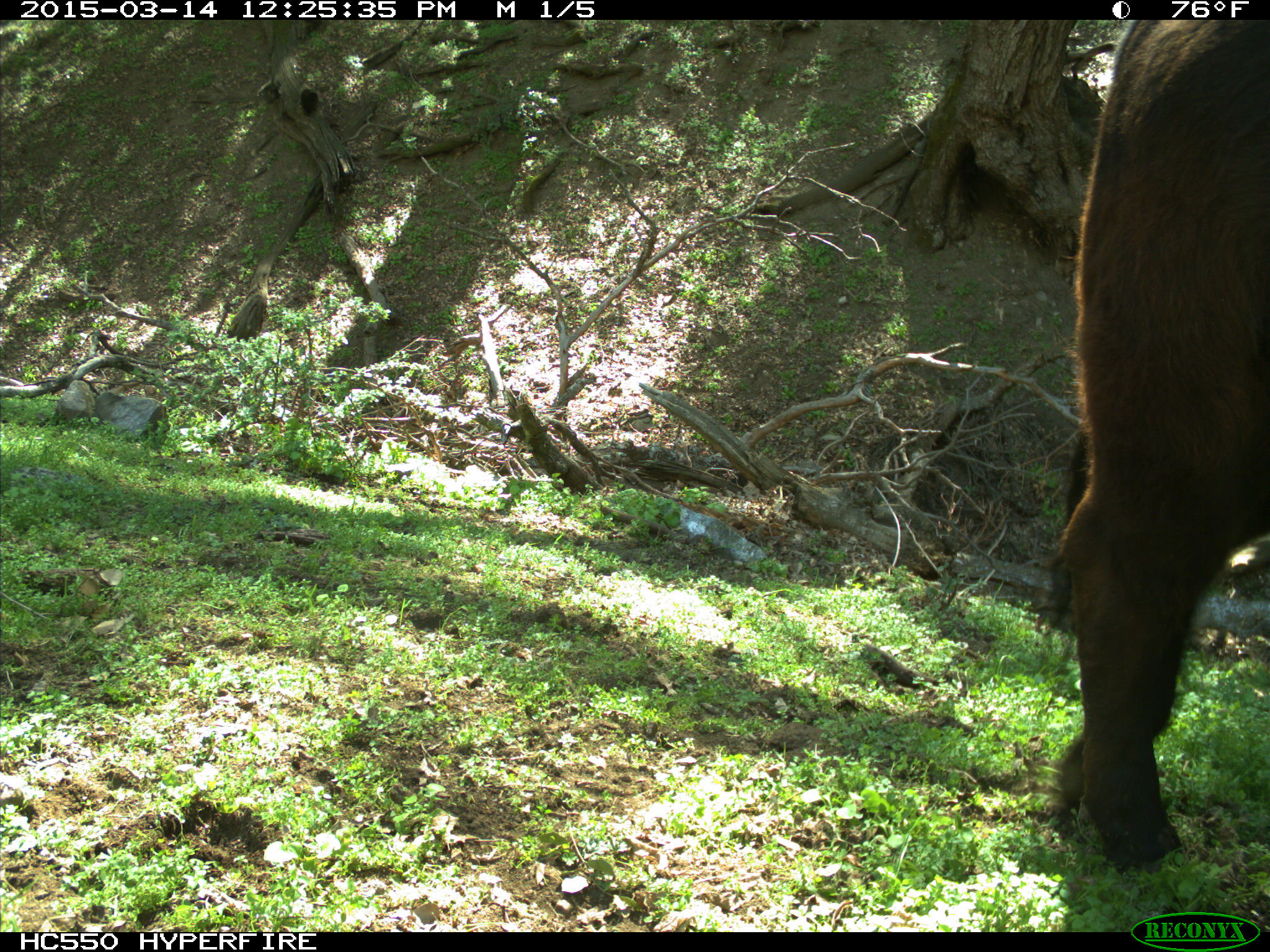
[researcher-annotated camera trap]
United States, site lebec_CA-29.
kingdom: Animalia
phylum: Chordata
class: Mammalia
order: Artiodactyla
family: Bovidae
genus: Bos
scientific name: Bos taurus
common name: domestic cow